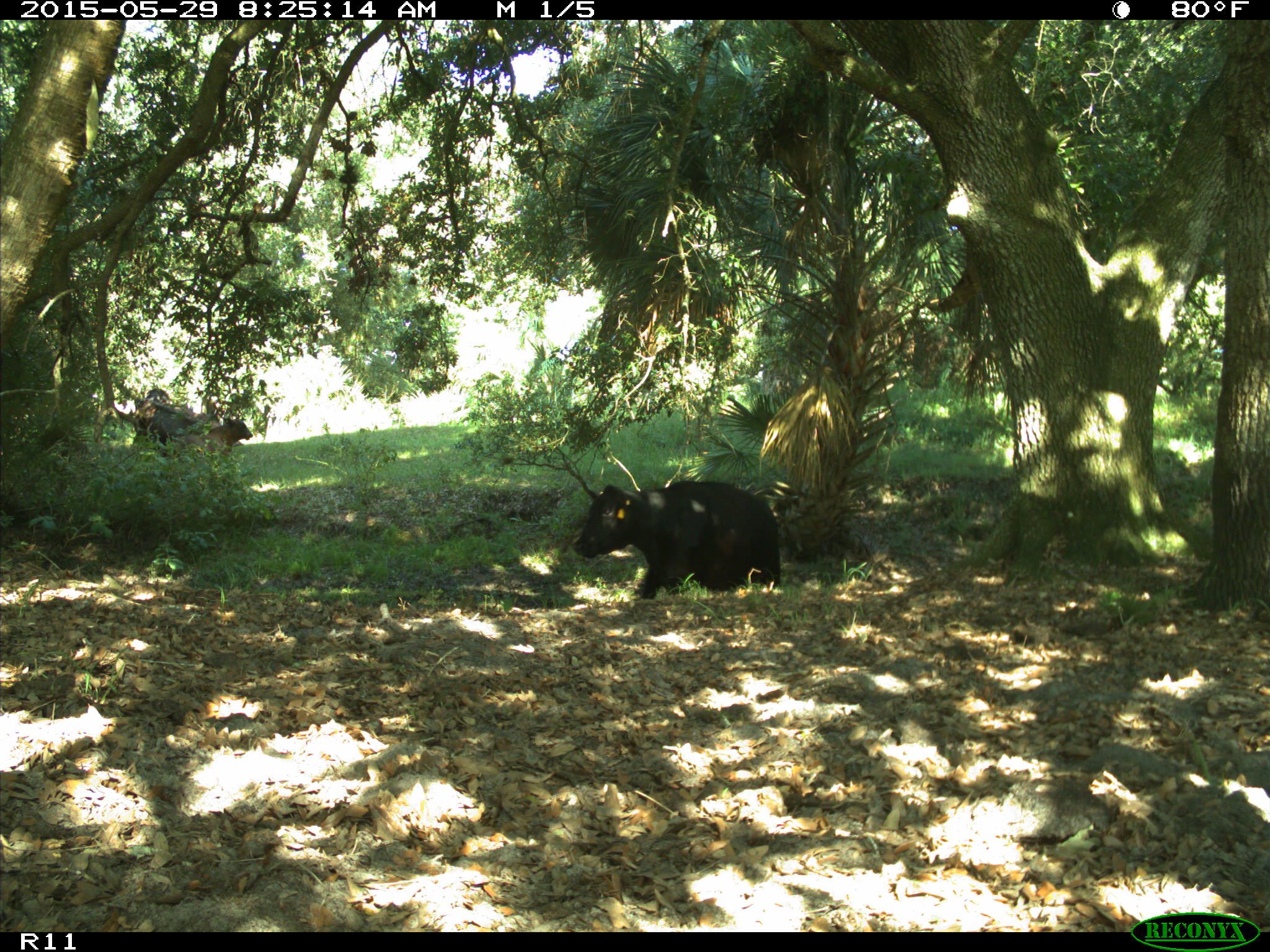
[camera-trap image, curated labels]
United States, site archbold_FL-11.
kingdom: Animalia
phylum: Chordata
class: Mammalia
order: Artiodactyla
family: Bovidae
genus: Bos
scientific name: Bos taurus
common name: domestic cow